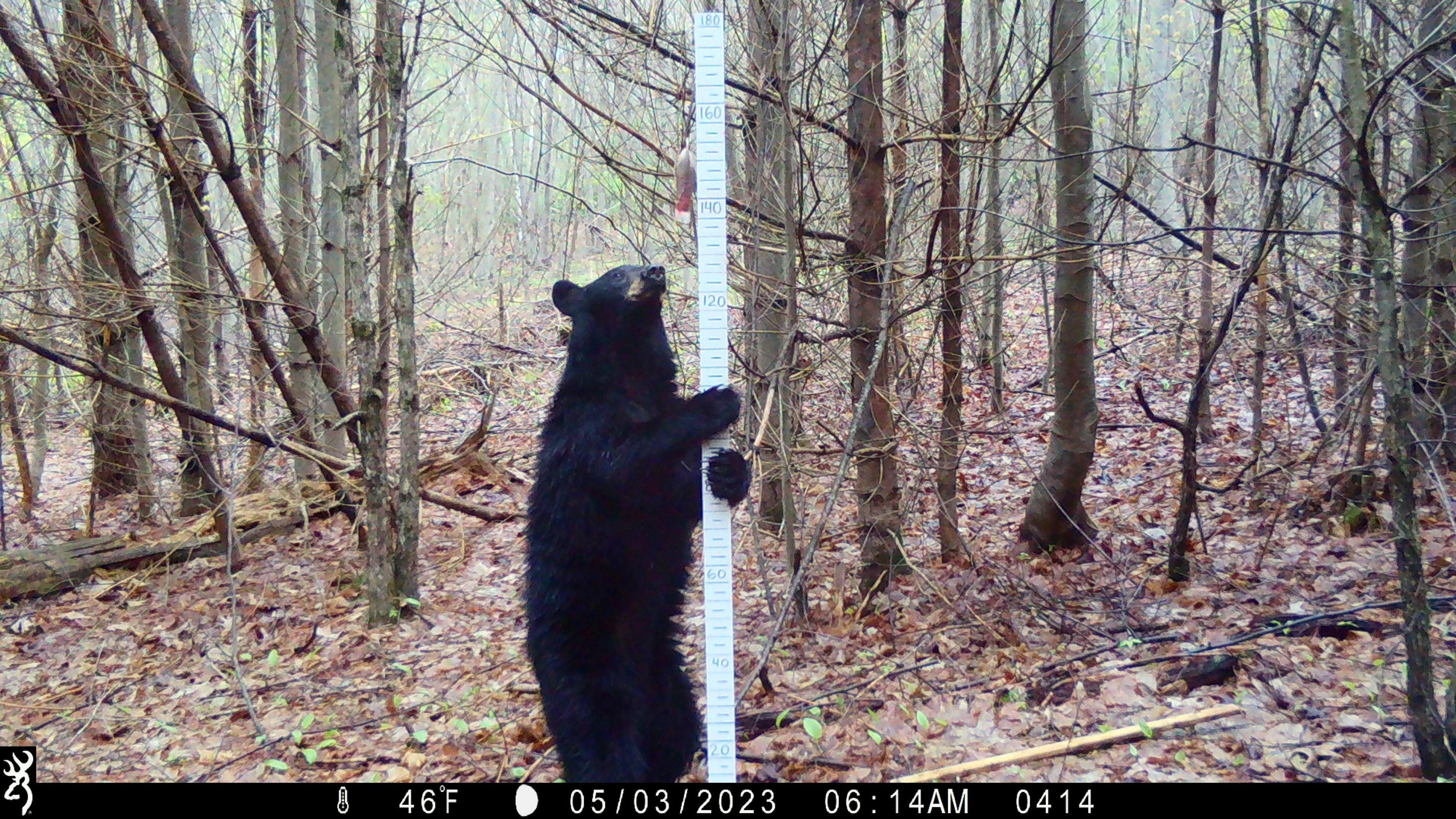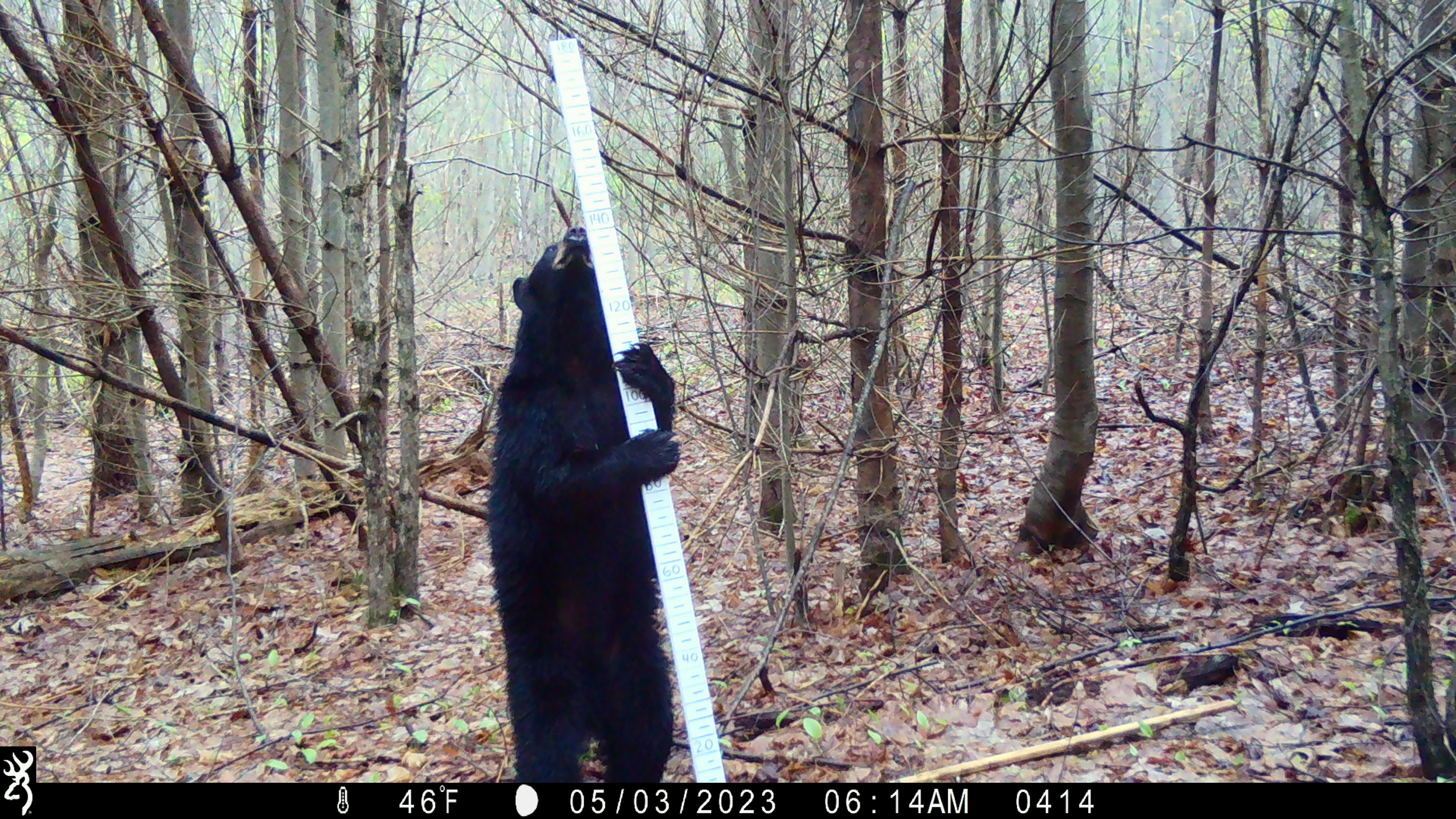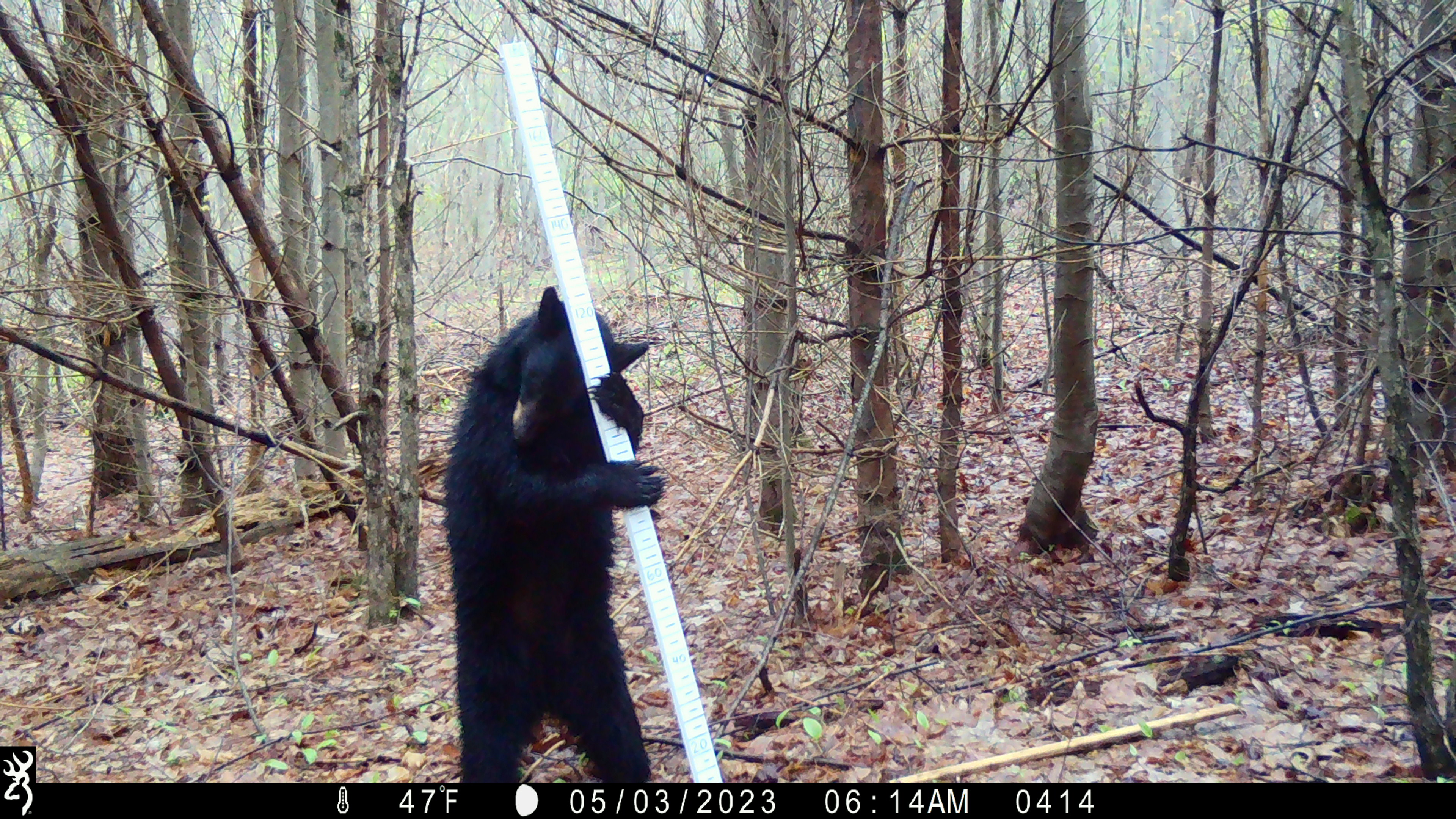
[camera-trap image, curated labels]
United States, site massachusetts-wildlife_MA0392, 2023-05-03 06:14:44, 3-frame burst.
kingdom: Animalia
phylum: Chordata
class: Mammalia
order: Carnivora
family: Ursidae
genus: Ursus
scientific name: Ursus americanus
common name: black bear